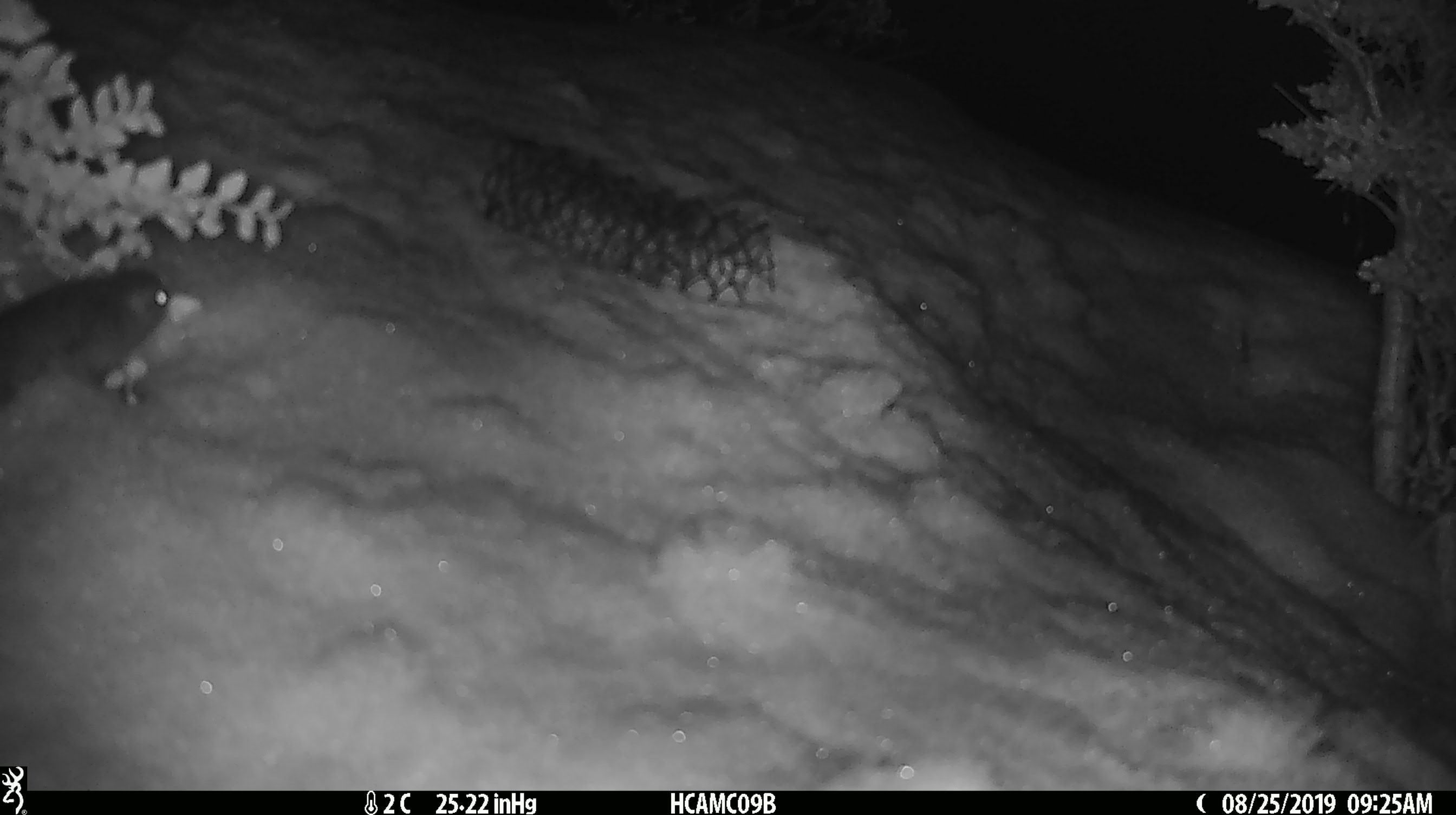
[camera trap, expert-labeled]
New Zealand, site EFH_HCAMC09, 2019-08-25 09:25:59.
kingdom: Animalia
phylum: Chordata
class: Mammalia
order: Rodentia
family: Muridae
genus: Mus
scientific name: Mus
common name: mouse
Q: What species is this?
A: Mouse (Mus).